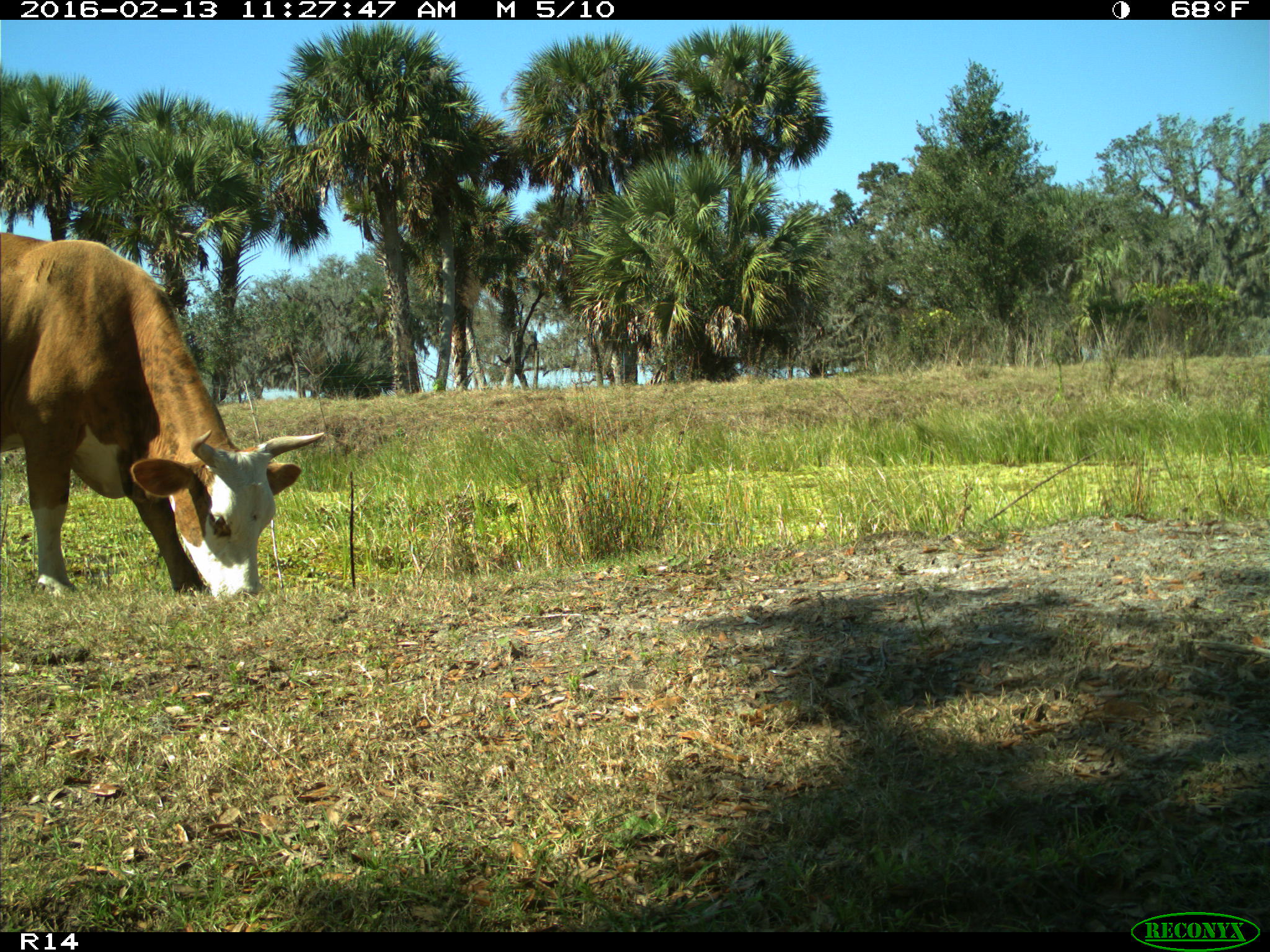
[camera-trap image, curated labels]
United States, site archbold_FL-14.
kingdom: Animalia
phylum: Chordata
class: Mammalia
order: Artiodactyla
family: Bovidae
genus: Bos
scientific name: Bos taurus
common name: domestic cow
Bos taurus (domestic cow).